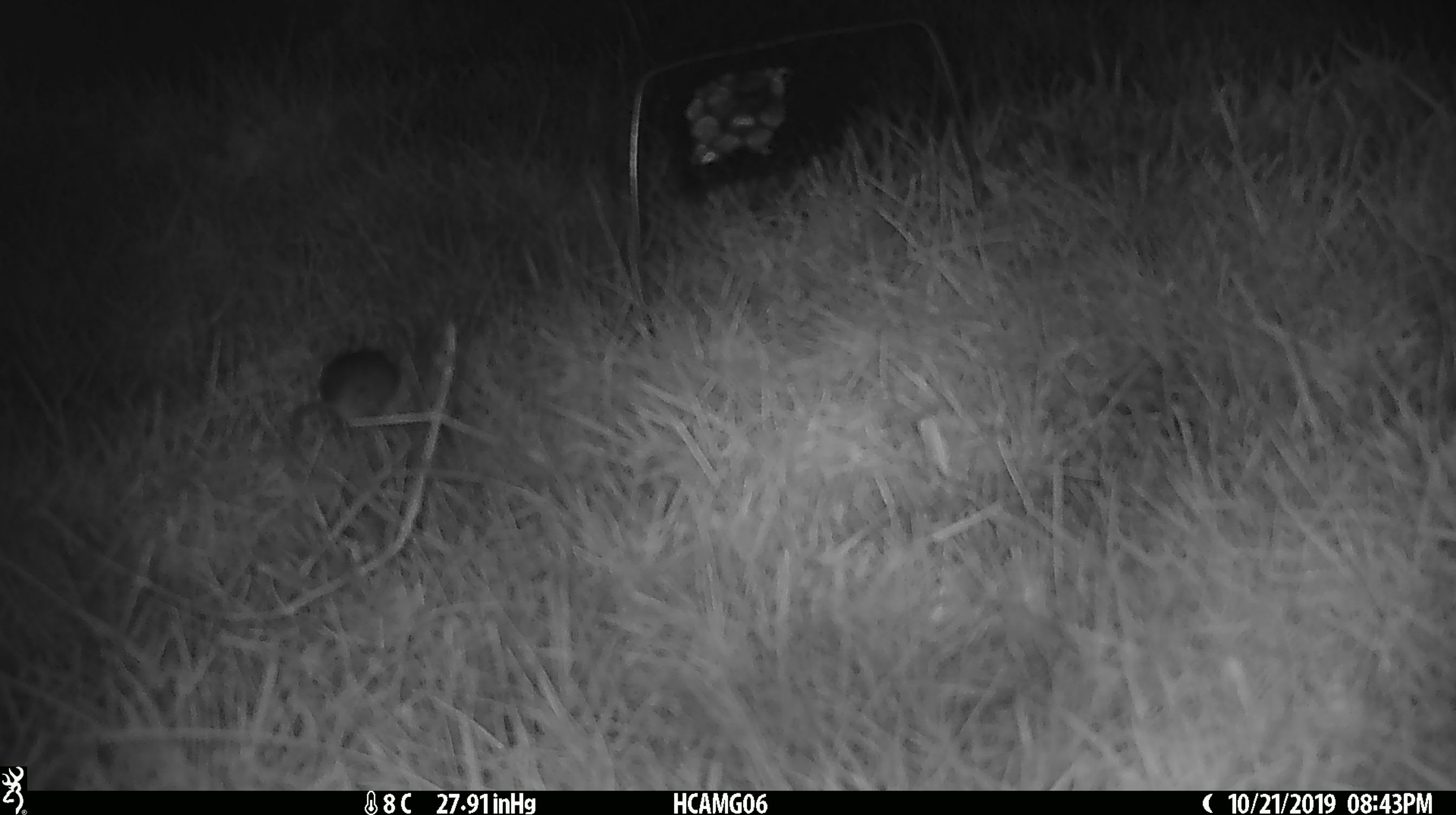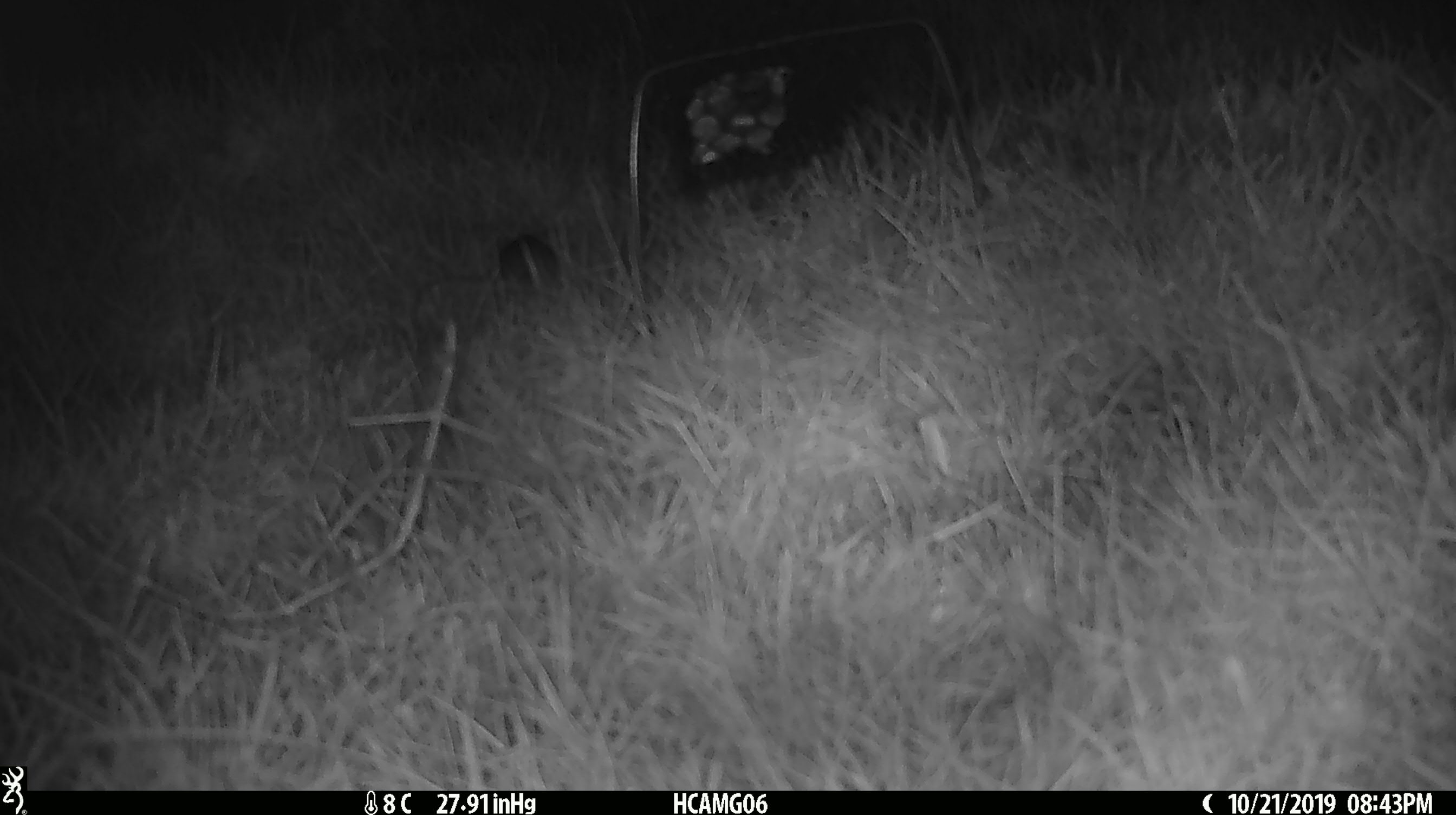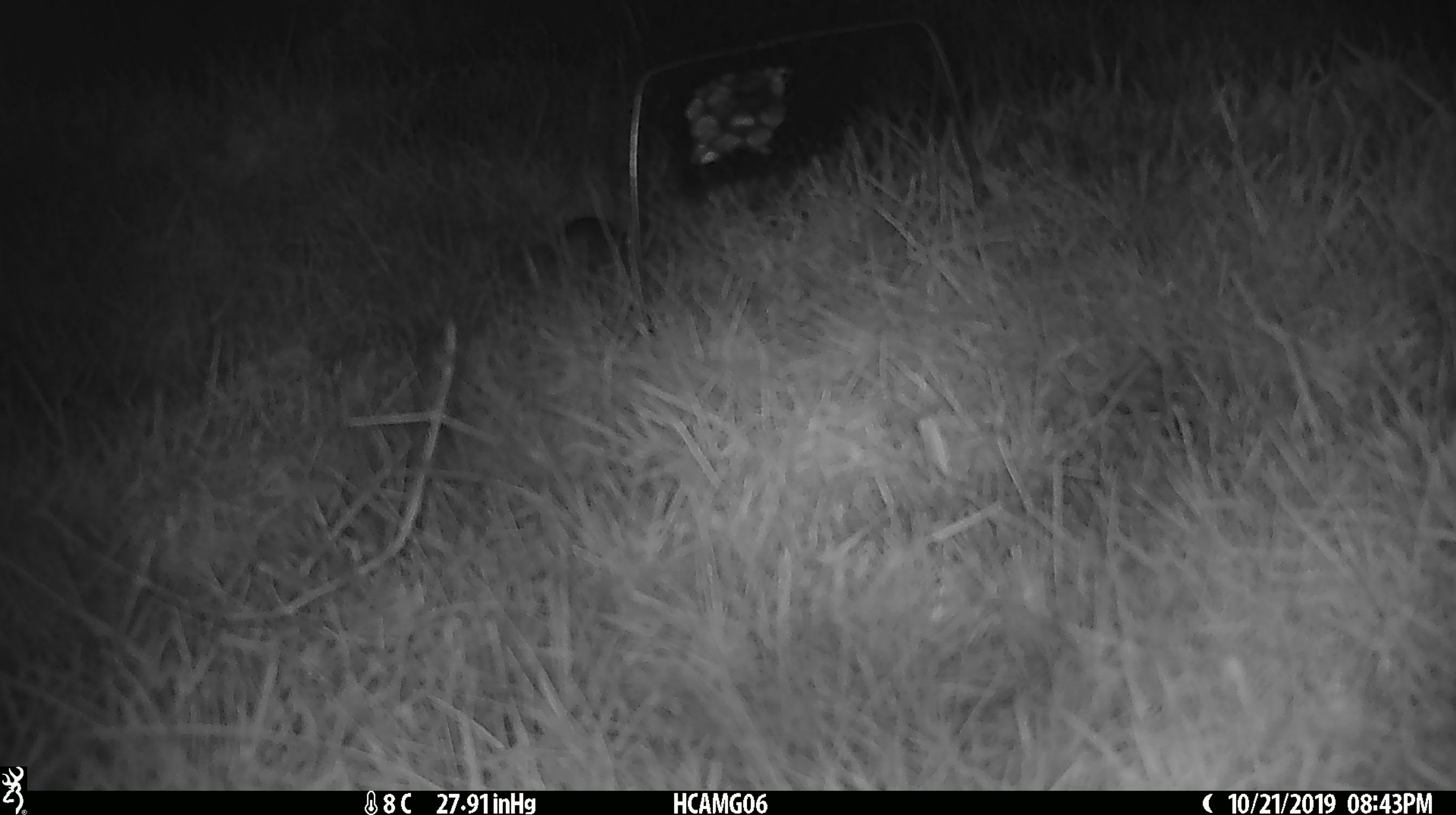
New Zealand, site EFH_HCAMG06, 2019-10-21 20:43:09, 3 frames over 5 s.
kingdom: Animalia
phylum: Chordata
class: Mammalia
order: Rodentia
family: Muridae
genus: Mus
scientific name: Mus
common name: mouse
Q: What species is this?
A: Mouse (Mus).